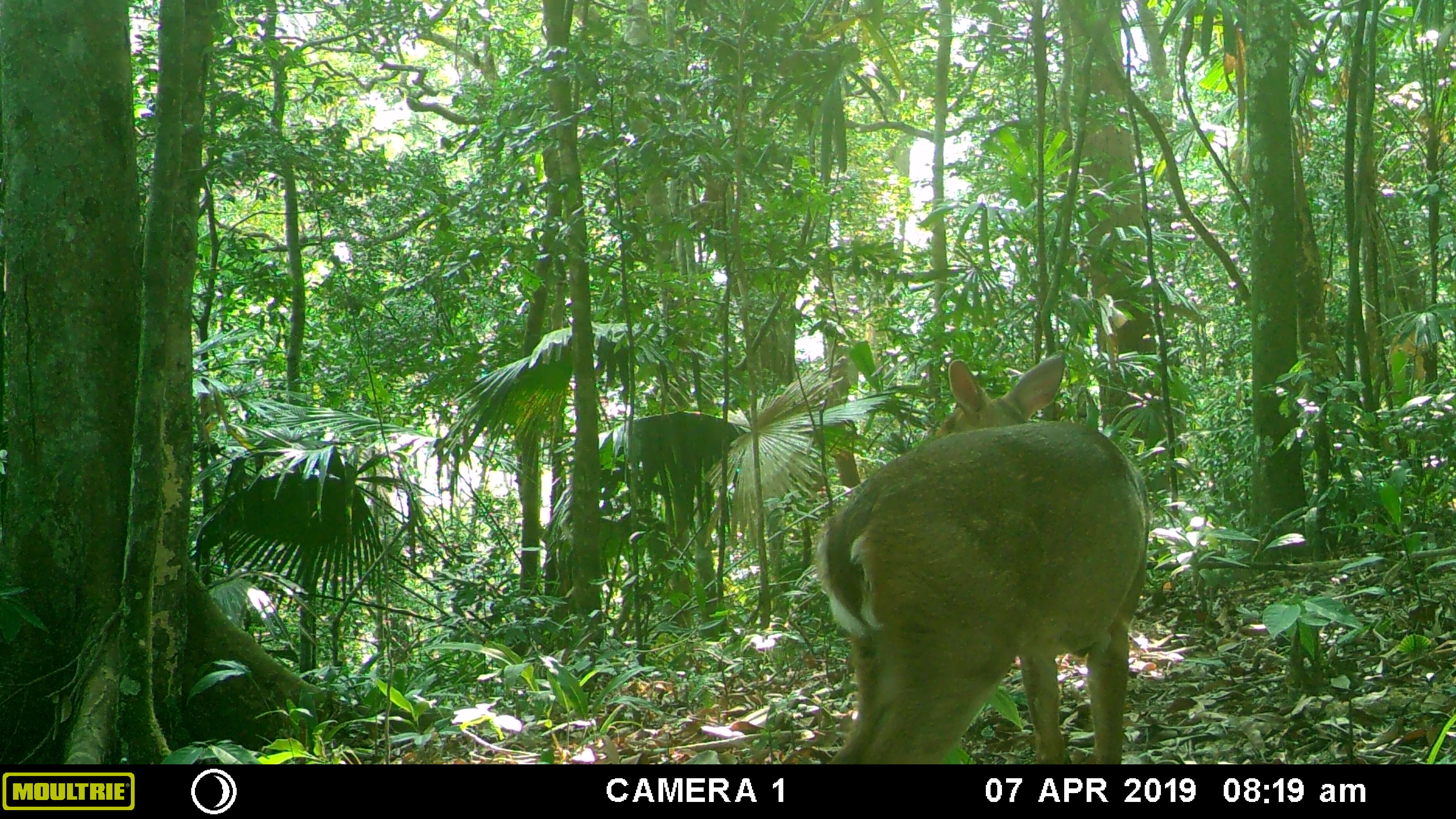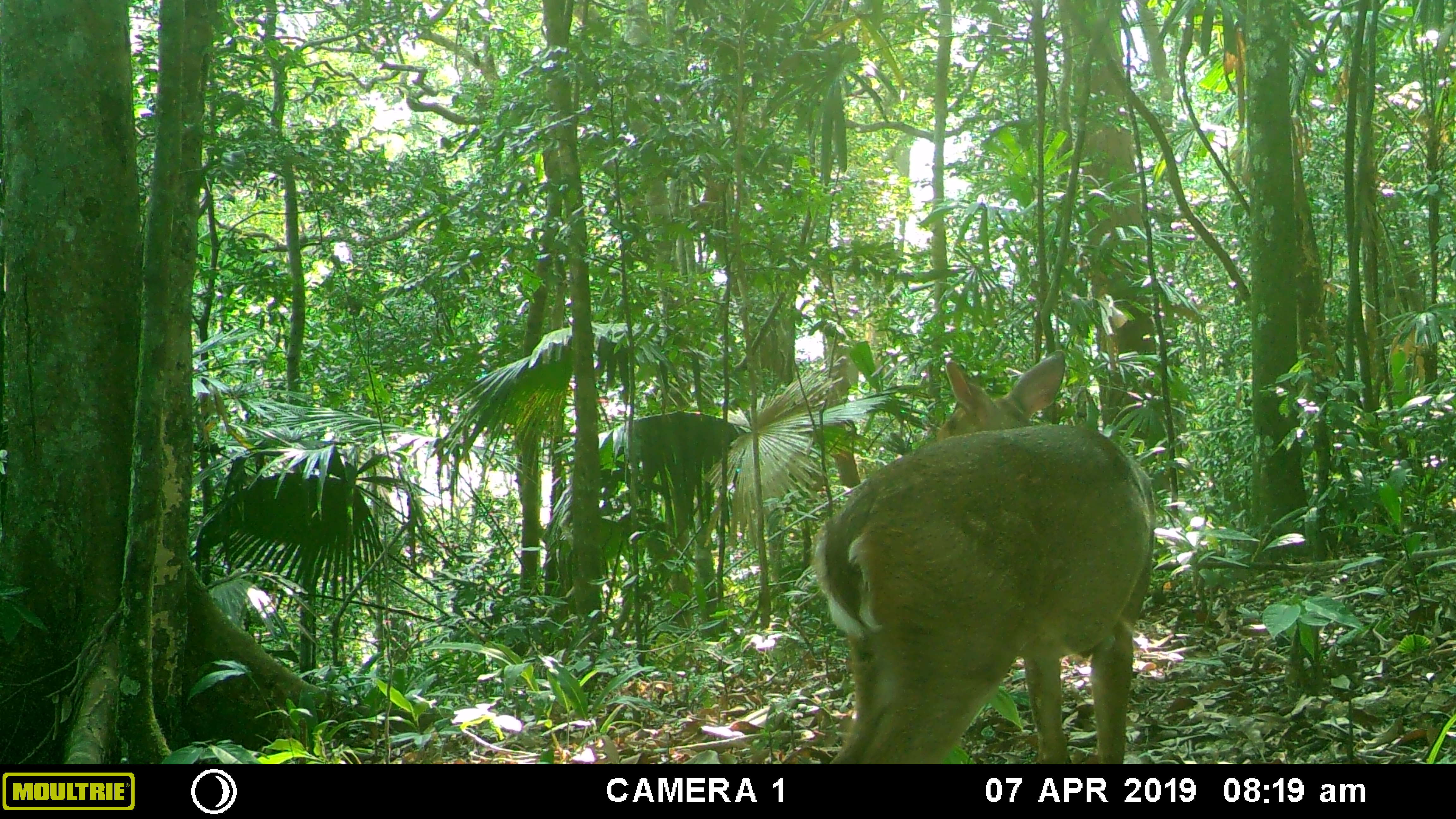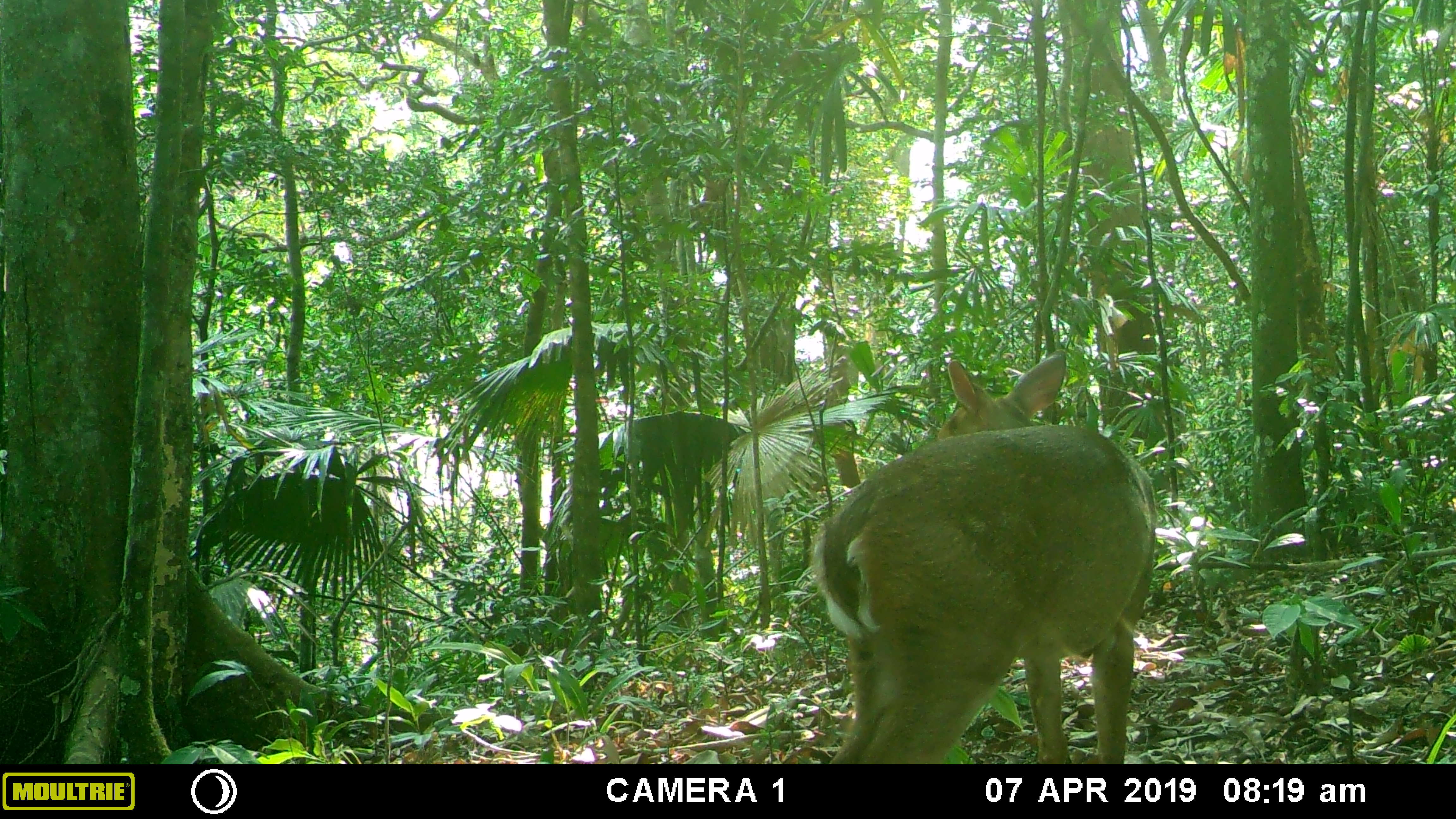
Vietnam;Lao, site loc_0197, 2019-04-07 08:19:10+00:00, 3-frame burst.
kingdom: Animalia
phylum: Chordata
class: Mammalia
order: Artiodactyla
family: Cervidae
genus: Muntiacus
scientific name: Muntiacus vuquangensis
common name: large-antlered muntjac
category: large antlered muntjac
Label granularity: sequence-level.